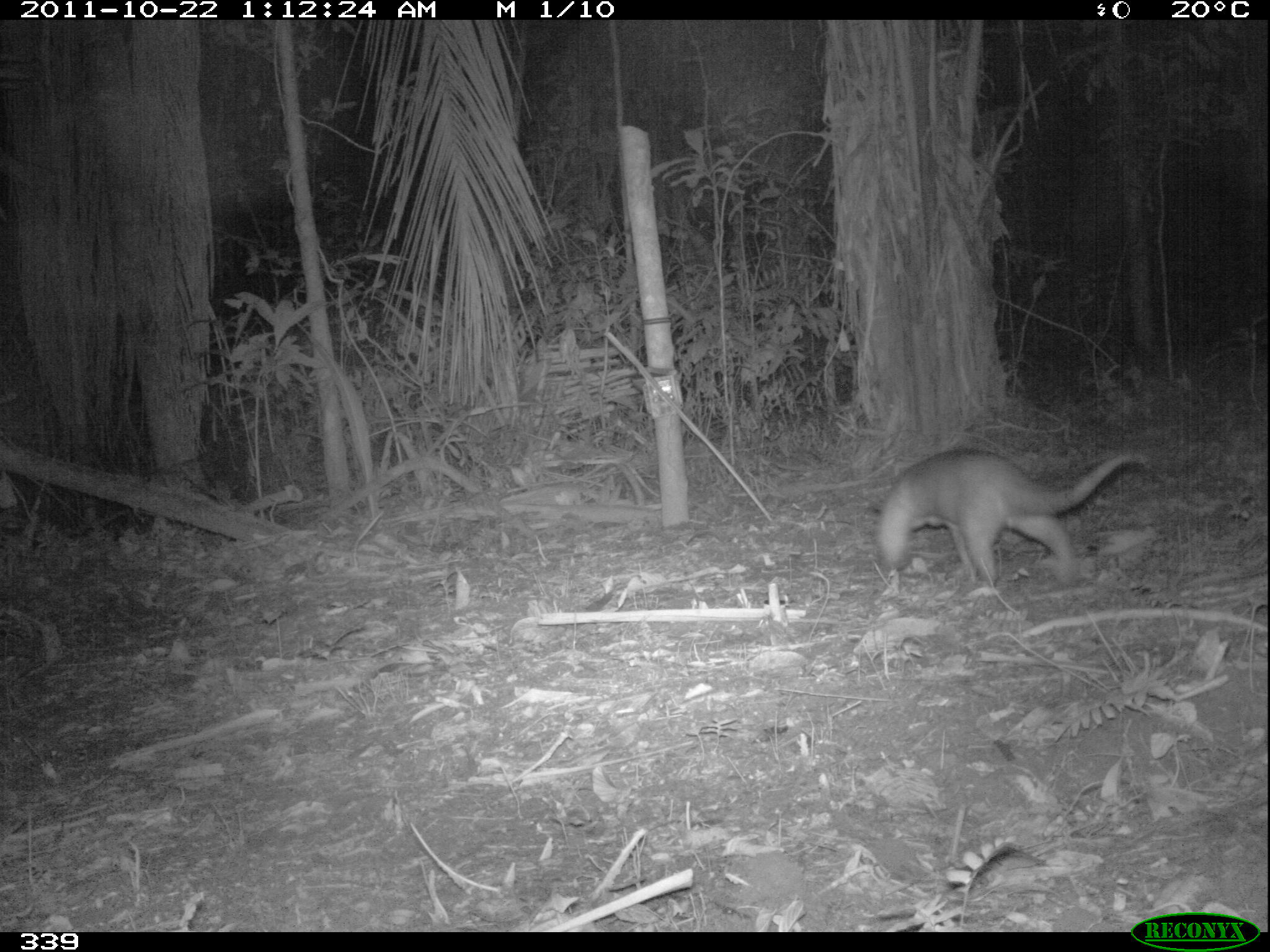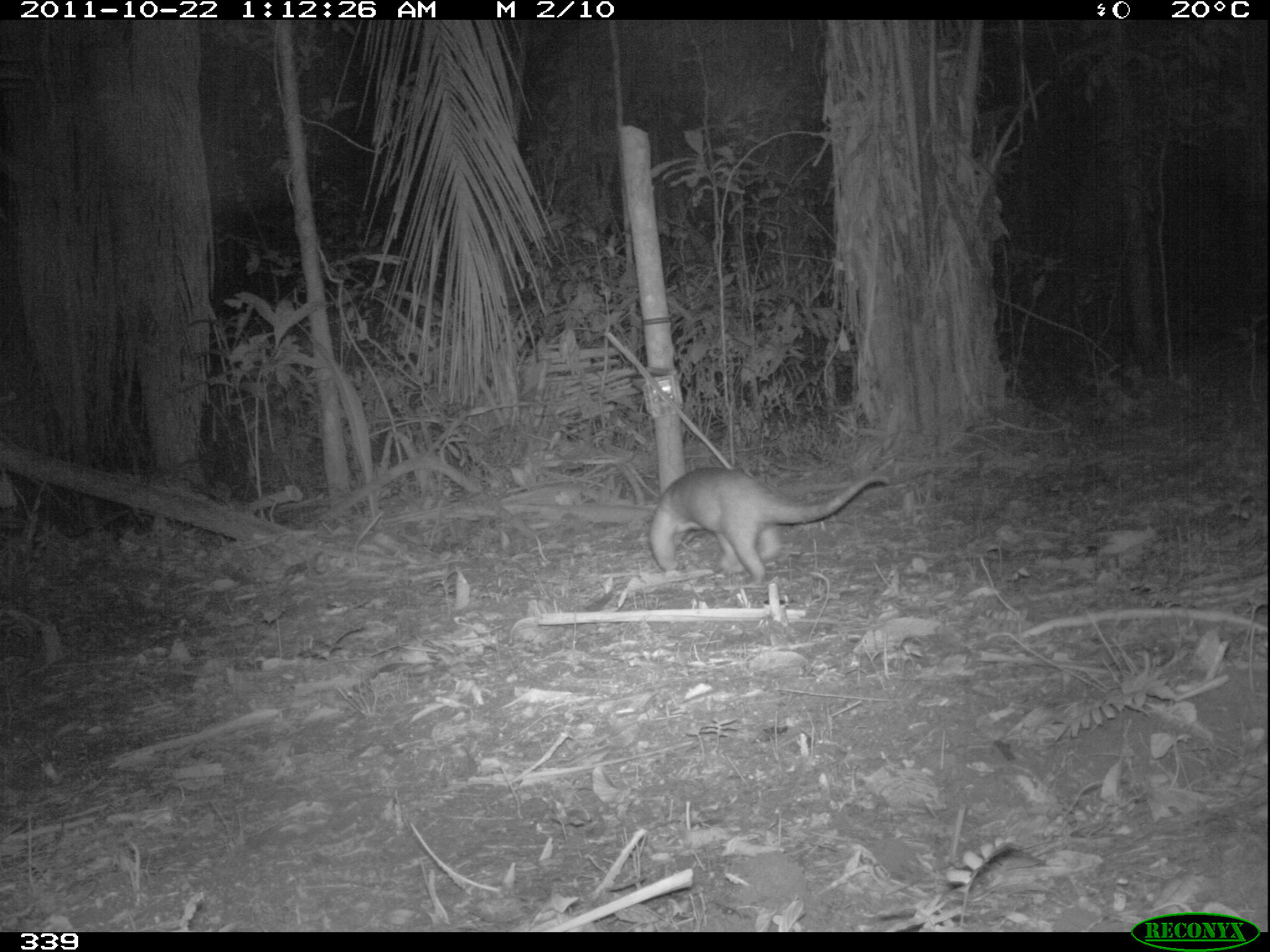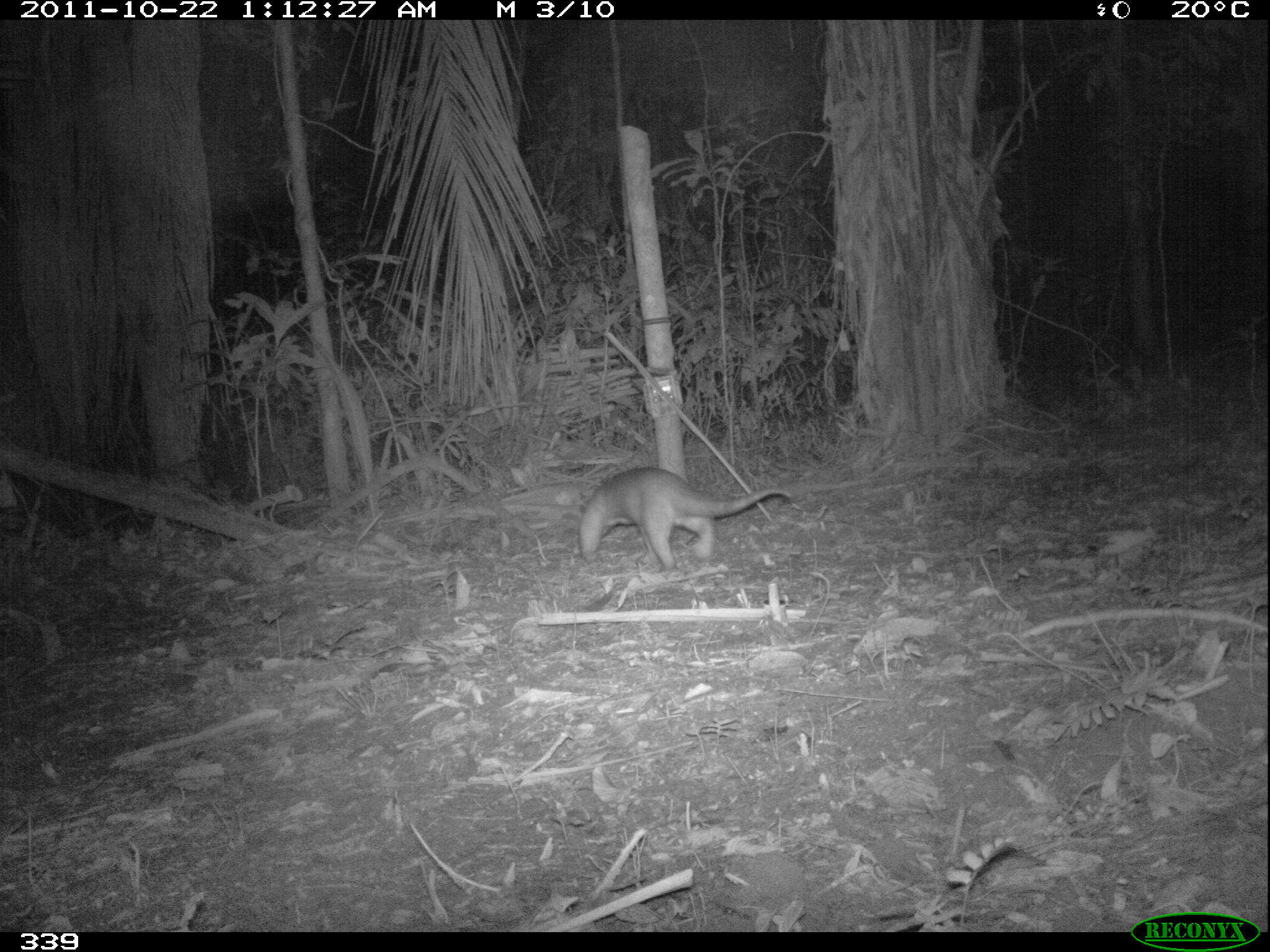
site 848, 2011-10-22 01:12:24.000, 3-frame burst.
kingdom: Animalia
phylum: Chordata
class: Mammalia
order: Pilosa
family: Myrmecophagidae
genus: Tamandua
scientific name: Tamandua tetradactyla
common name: southern tamandua